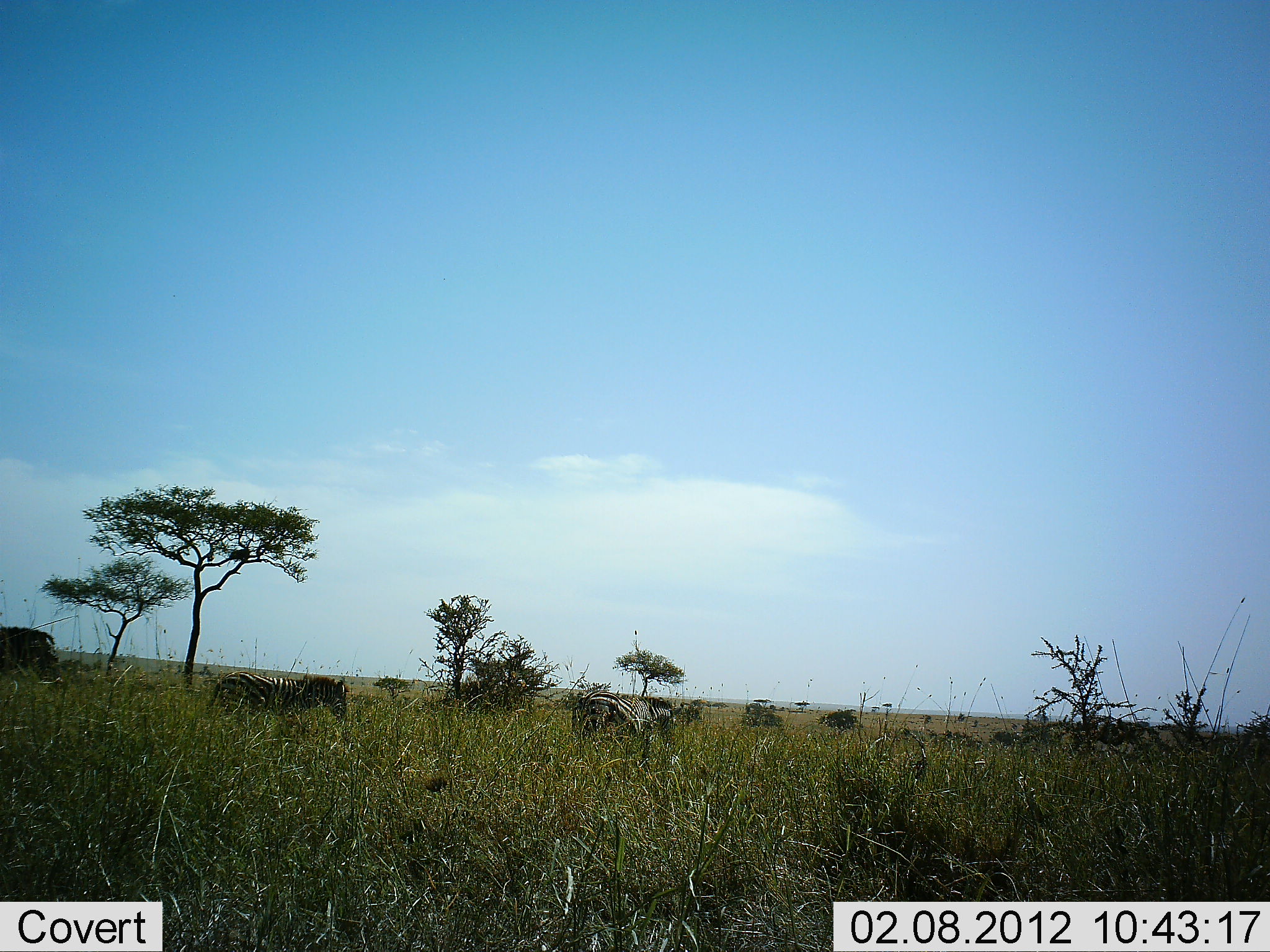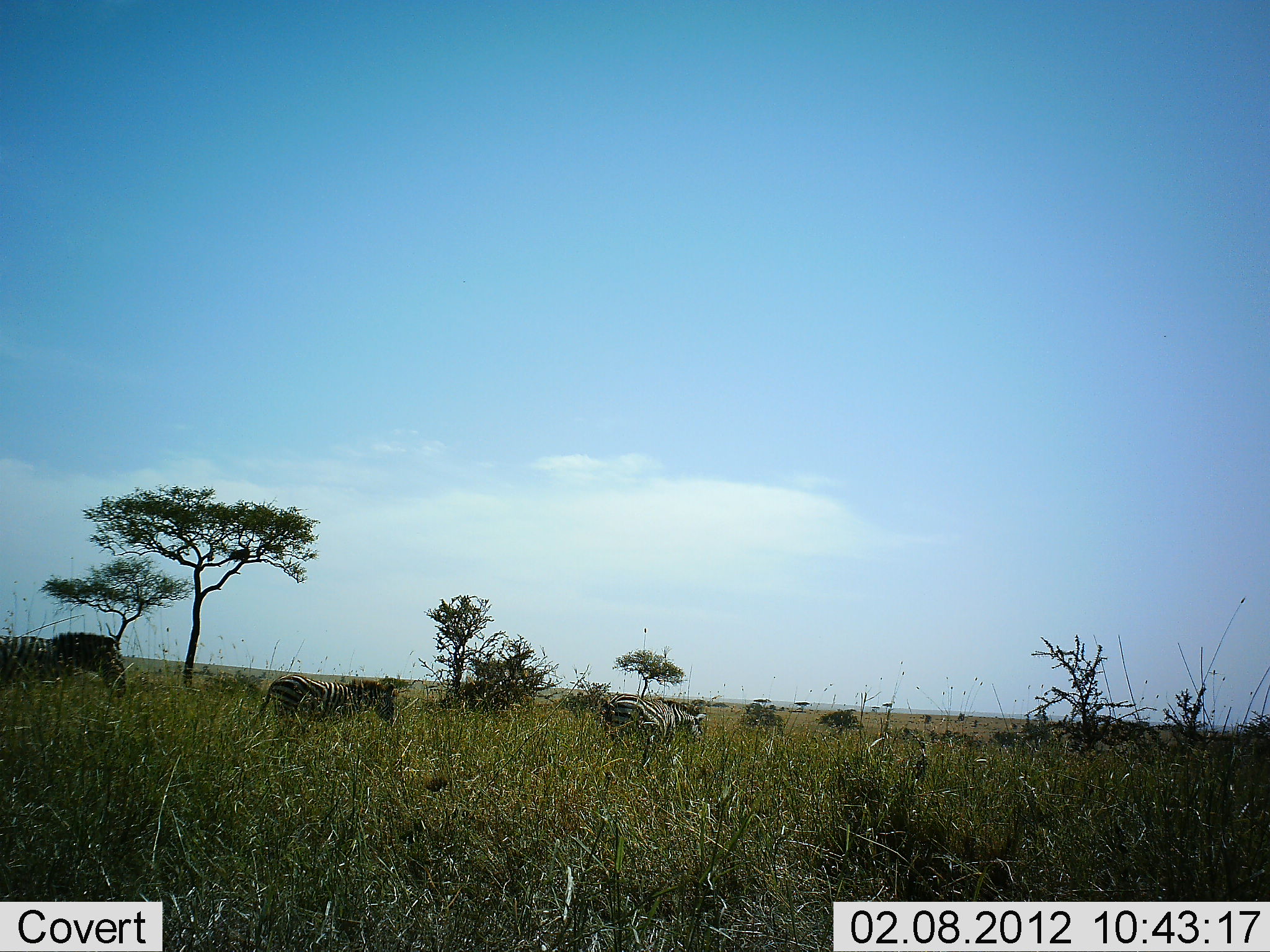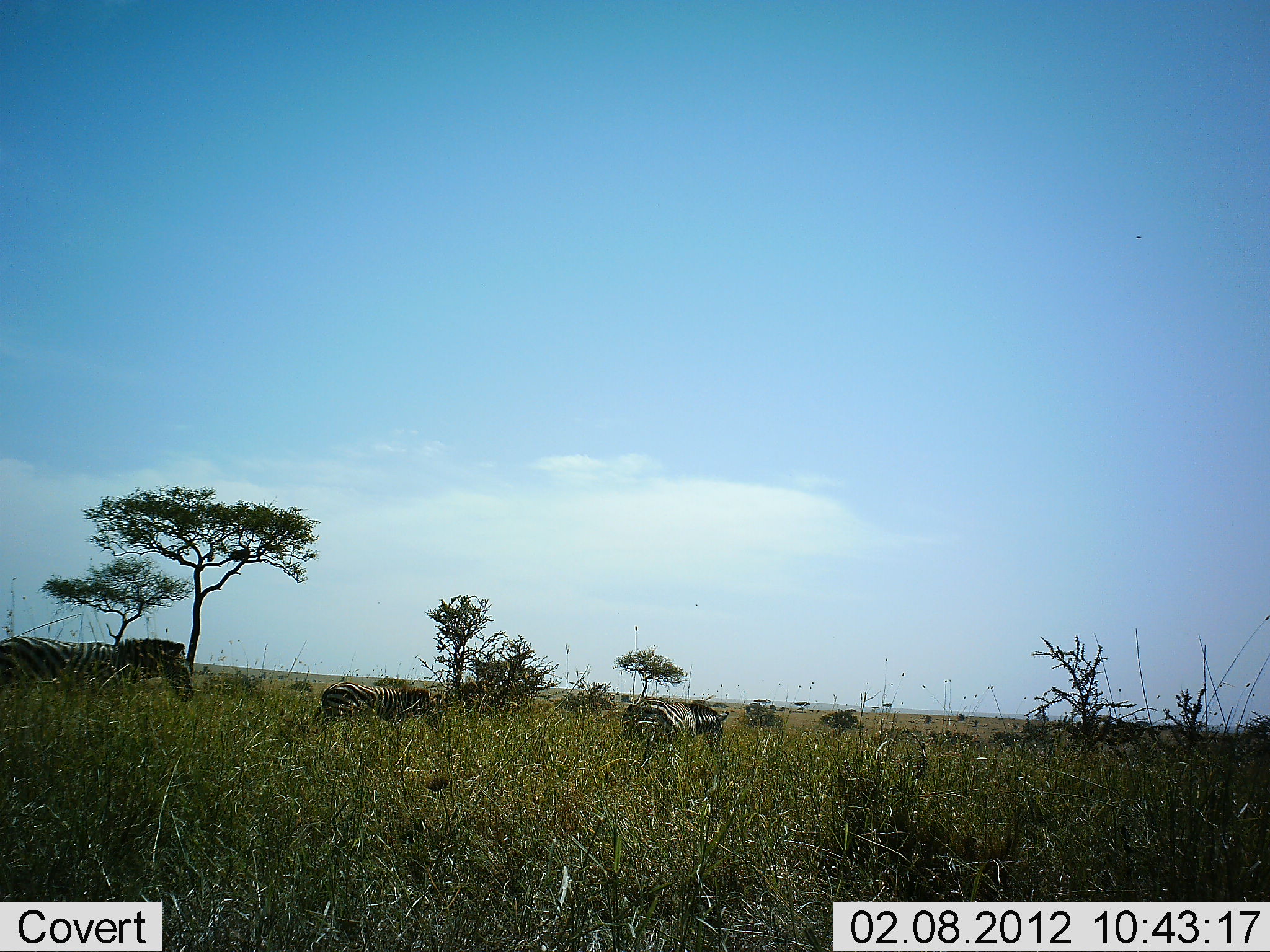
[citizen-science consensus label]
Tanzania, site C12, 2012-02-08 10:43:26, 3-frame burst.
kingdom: Animalia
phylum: Chordata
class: Mammalia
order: Perissodactyla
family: Equidae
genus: Equus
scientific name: Equus quagga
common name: plains zebra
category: zebra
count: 3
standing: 0%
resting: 0%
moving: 100%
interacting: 0%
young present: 6%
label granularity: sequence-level